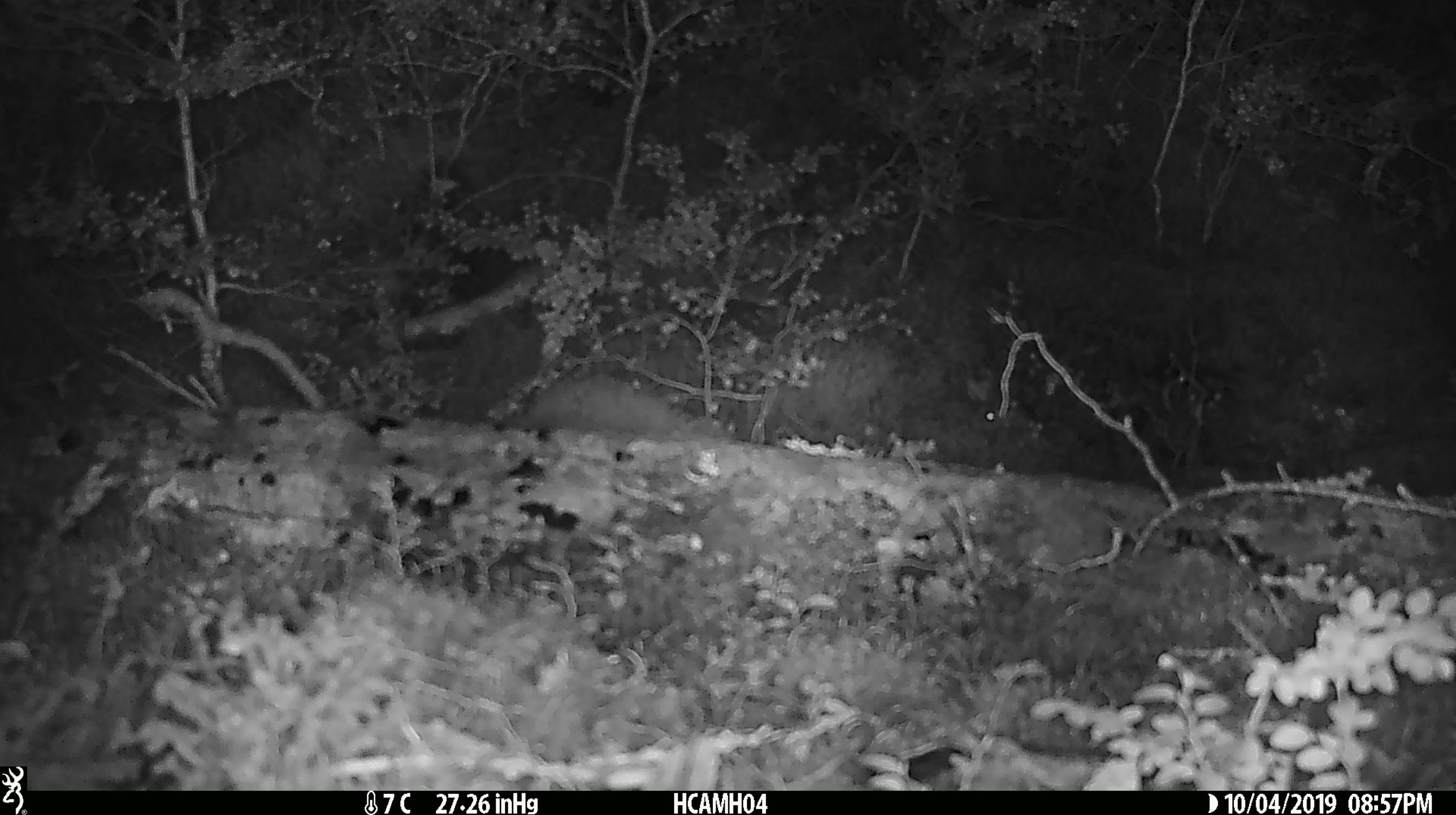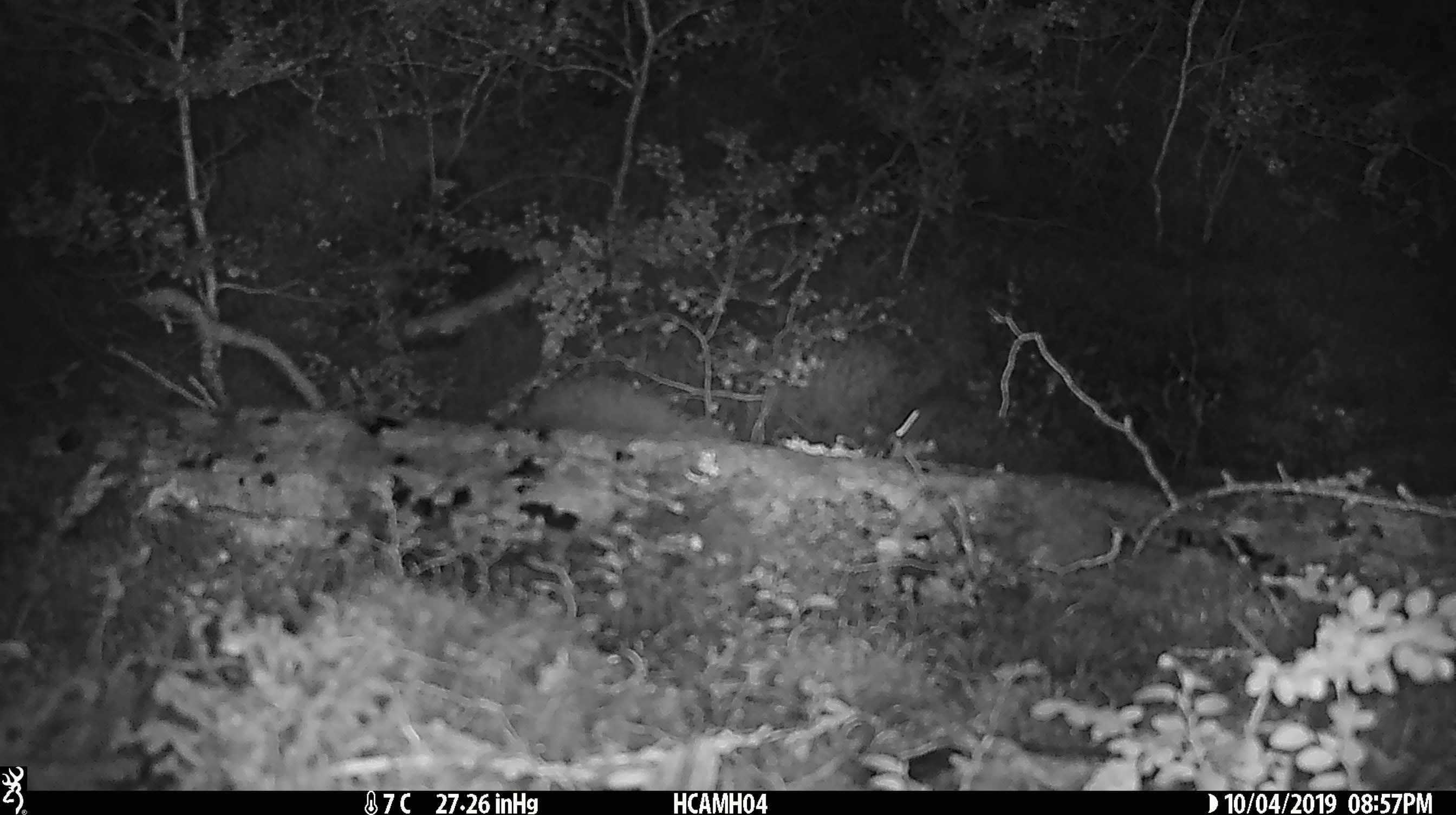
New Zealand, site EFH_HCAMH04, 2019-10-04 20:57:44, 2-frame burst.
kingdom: Animalia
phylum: Chordata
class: Mammalia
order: Rodentia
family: Muridae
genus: Mus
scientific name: Mus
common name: mouse